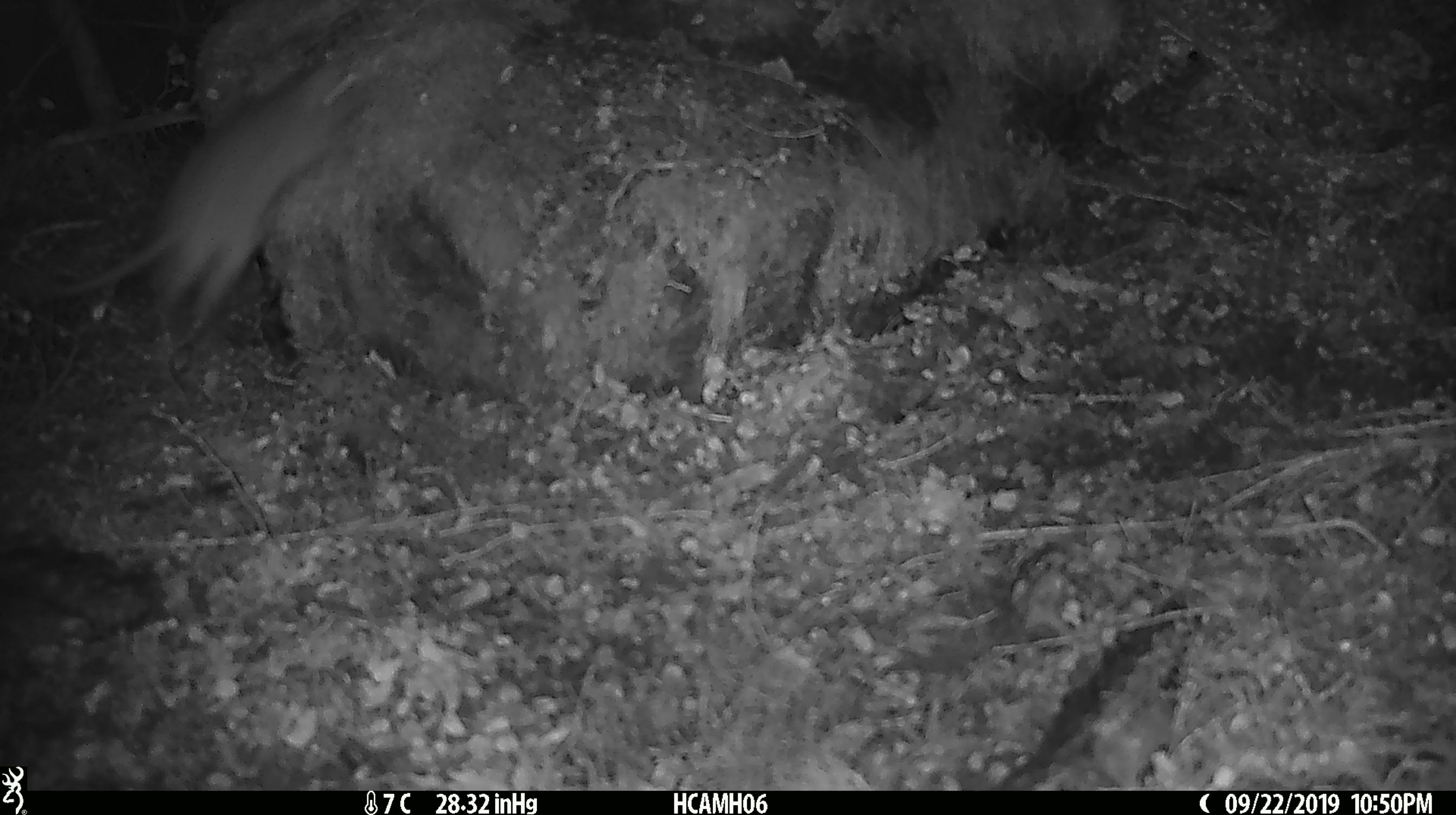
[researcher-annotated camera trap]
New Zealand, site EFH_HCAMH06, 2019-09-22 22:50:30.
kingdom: Animalia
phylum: Chordata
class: Mammalia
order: Rodentia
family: Muridae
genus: Mus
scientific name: Mus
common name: mouse